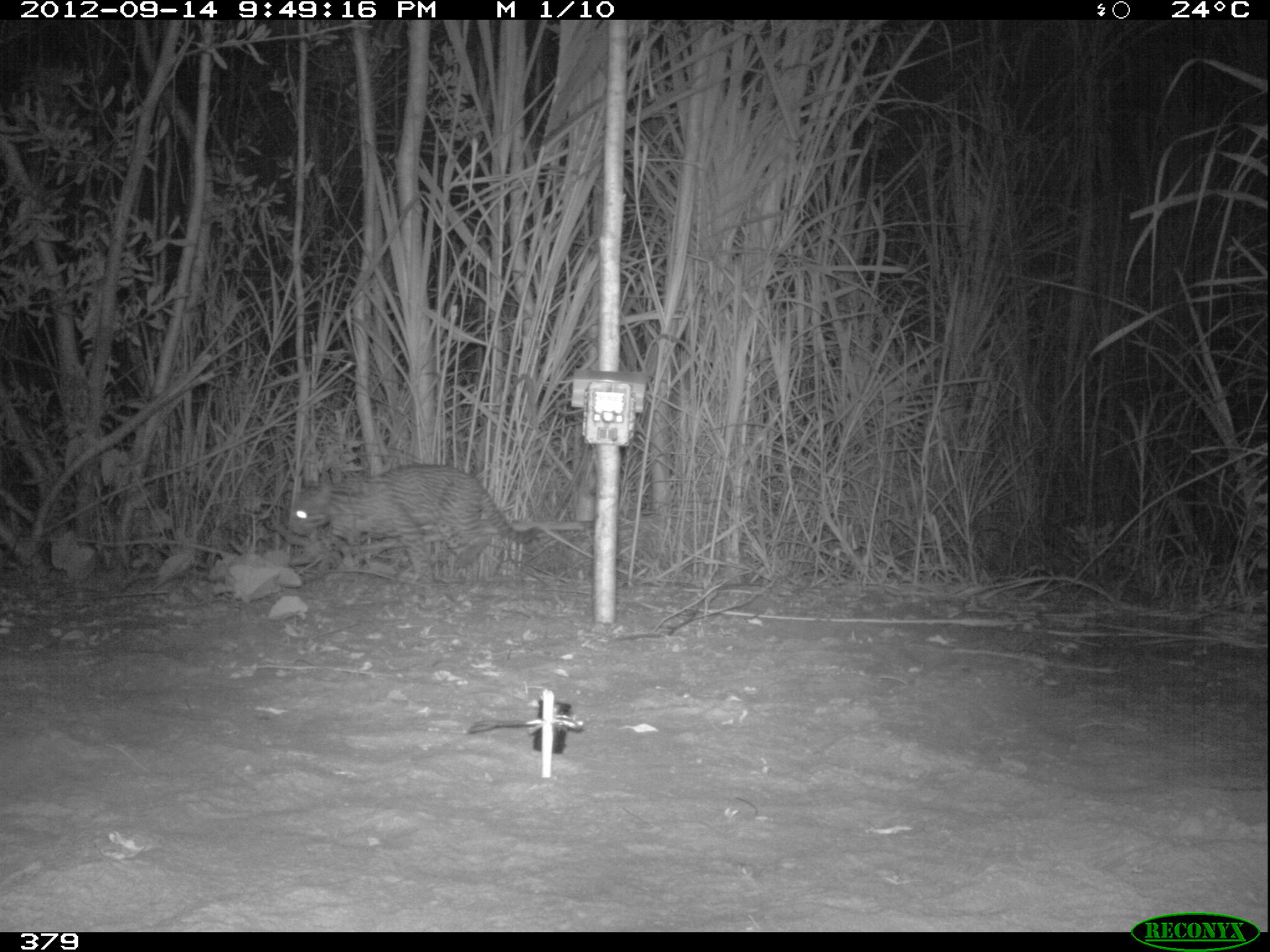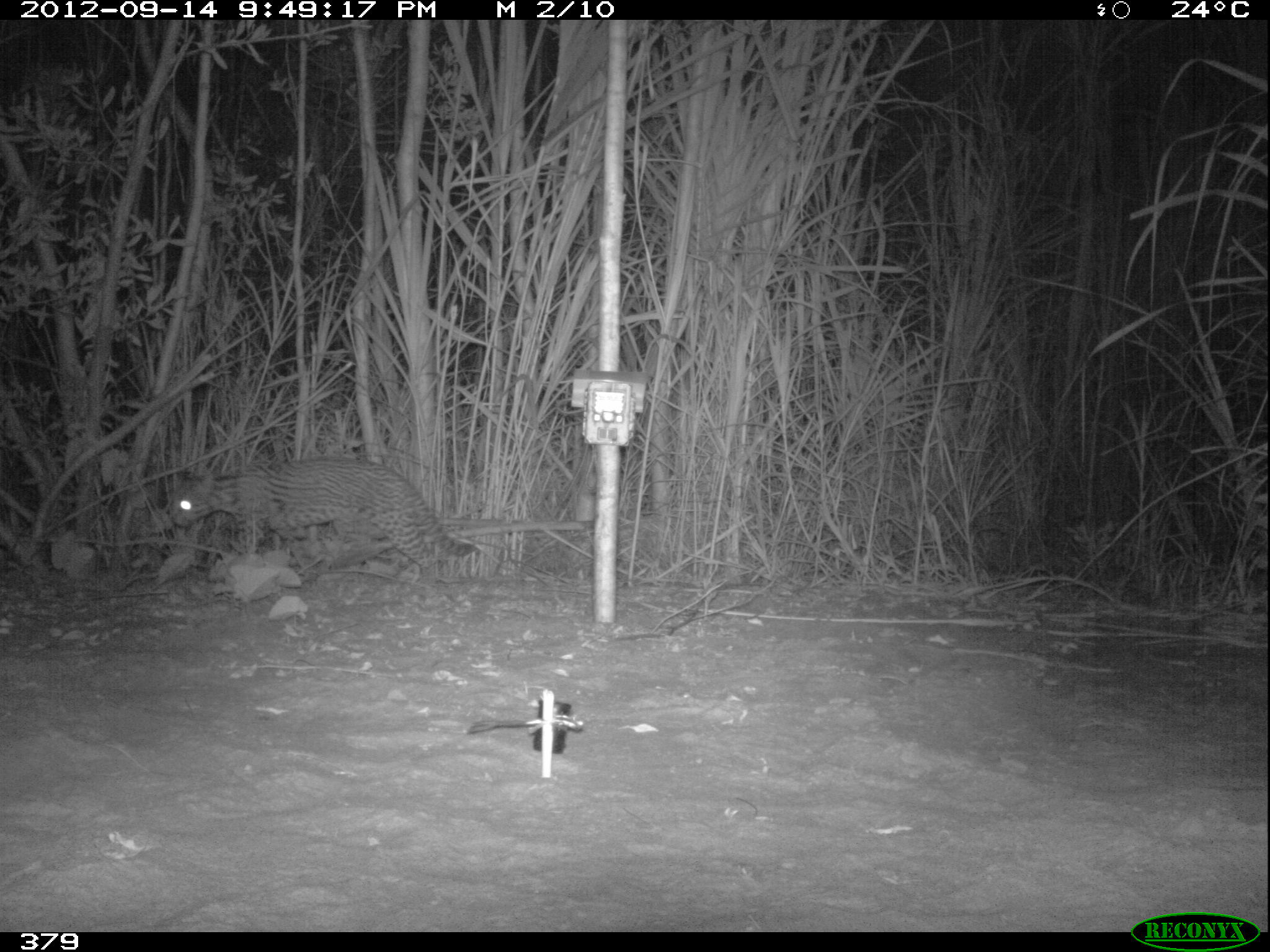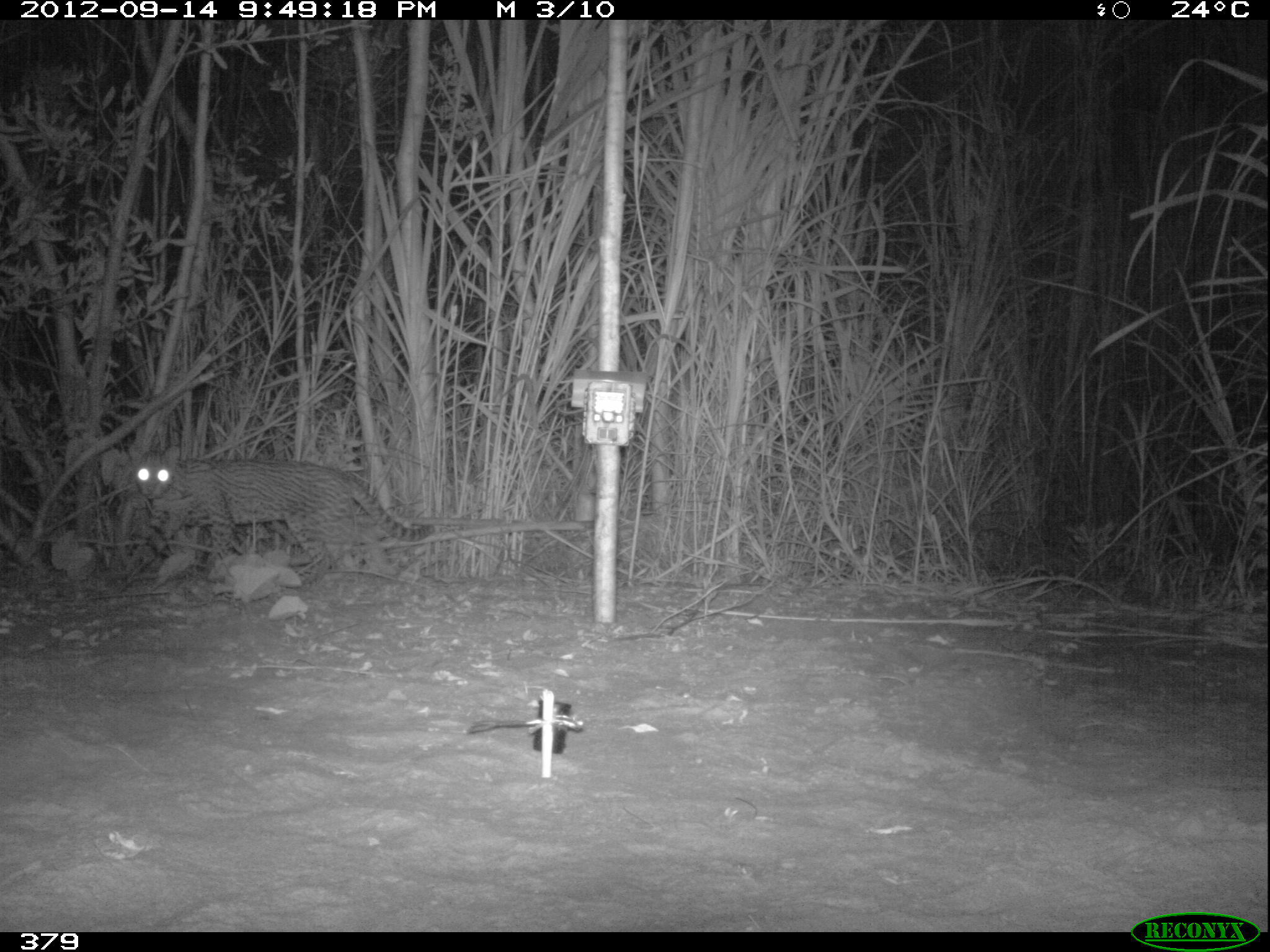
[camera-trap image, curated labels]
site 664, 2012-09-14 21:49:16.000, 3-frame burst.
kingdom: Animalia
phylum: Chordata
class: Mammalia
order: Carnivora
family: Felidae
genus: Leopardus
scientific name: Leopardus pardalis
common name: ocelot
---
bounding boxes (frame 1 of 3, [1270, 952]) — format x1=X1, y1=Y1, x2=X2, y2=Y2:
leopardus pardalis: x1=288, y1=464, x2=541, y2=586